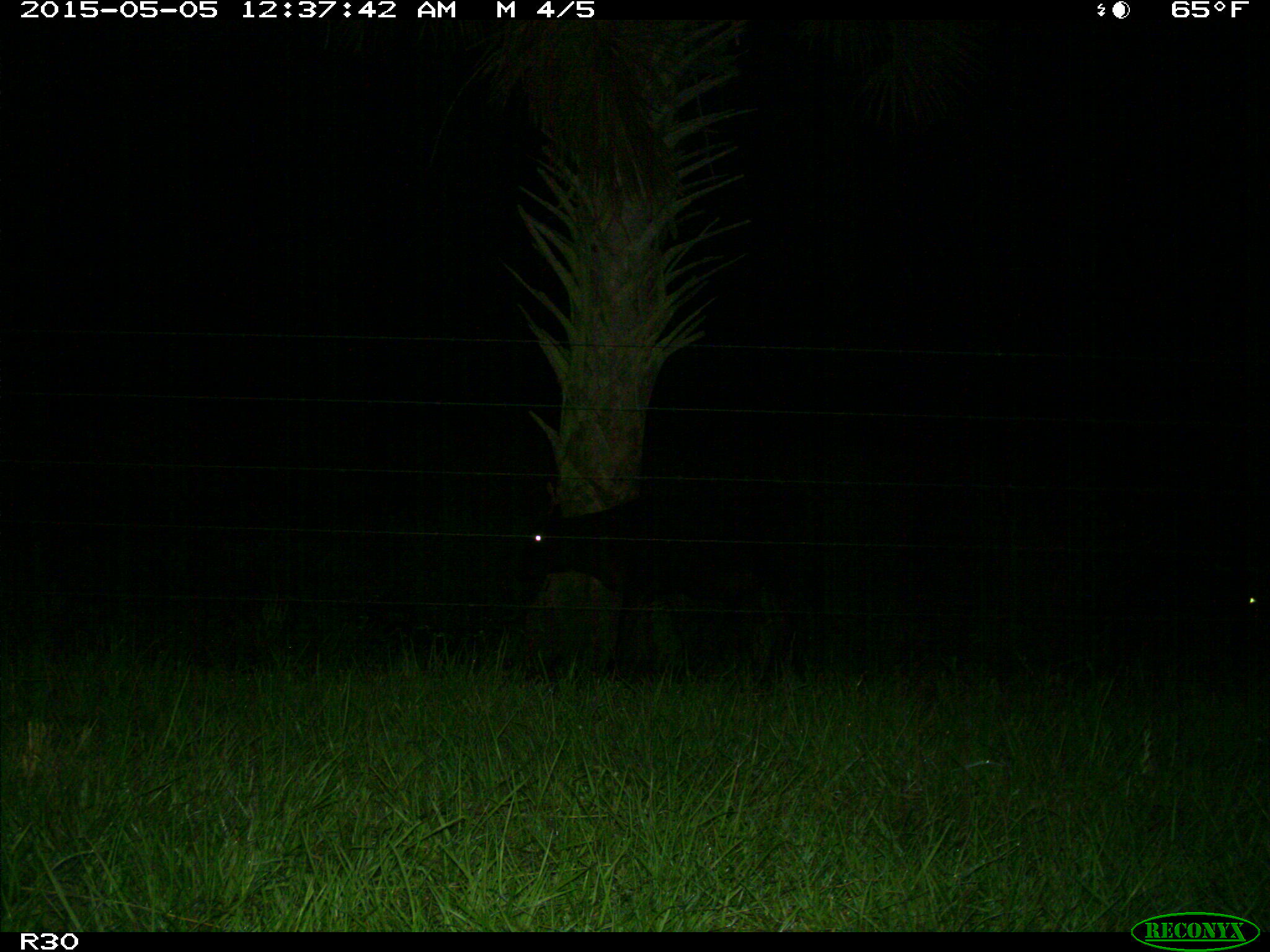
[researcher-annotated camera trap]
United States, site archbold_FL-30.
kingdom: Animalia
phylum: Chordata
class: Mammalia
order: Artiodactyla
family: Bovidae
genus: Bos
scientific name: Bos taurus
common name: domestic cow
Bos taurus (domestic cow).